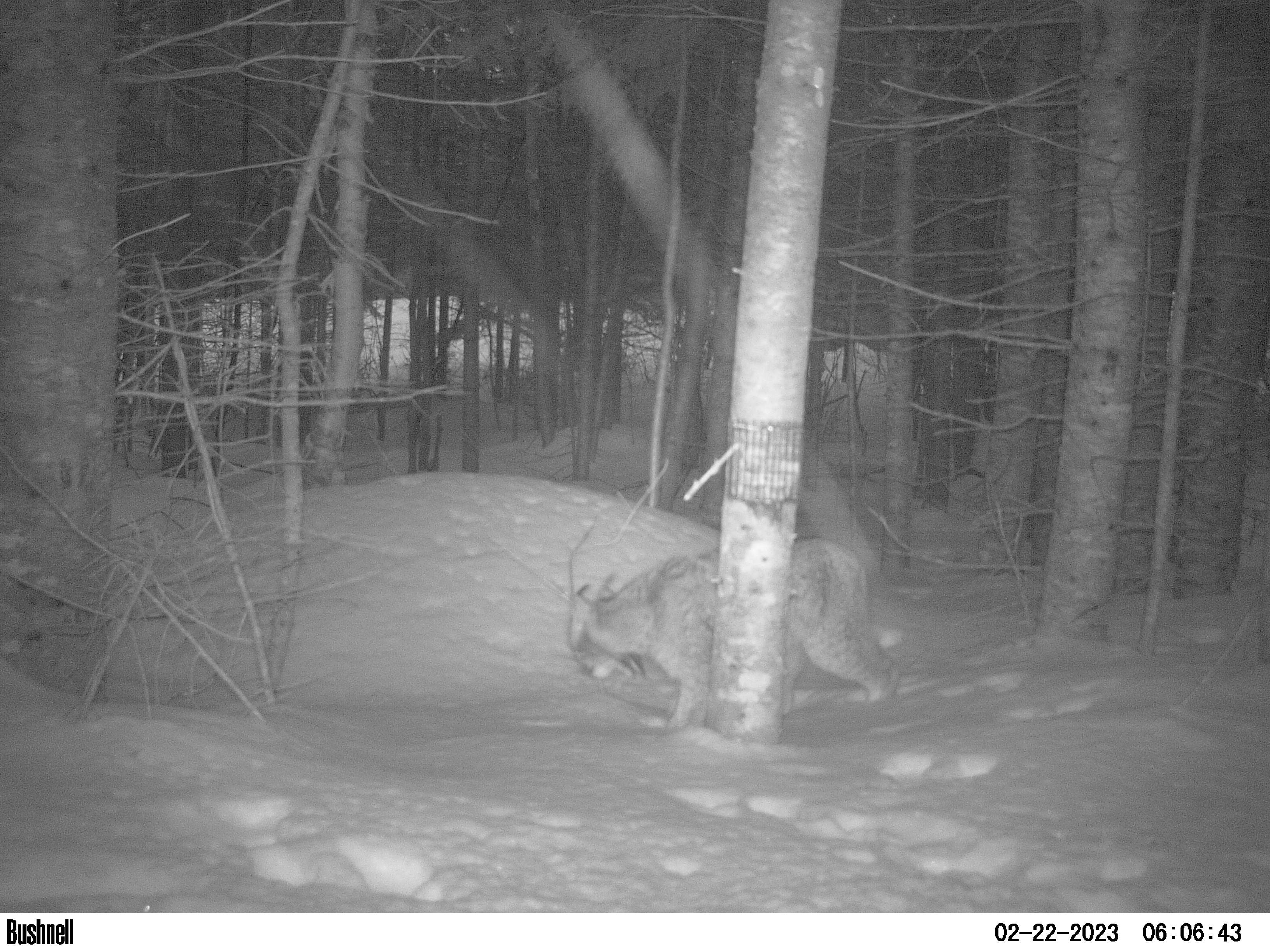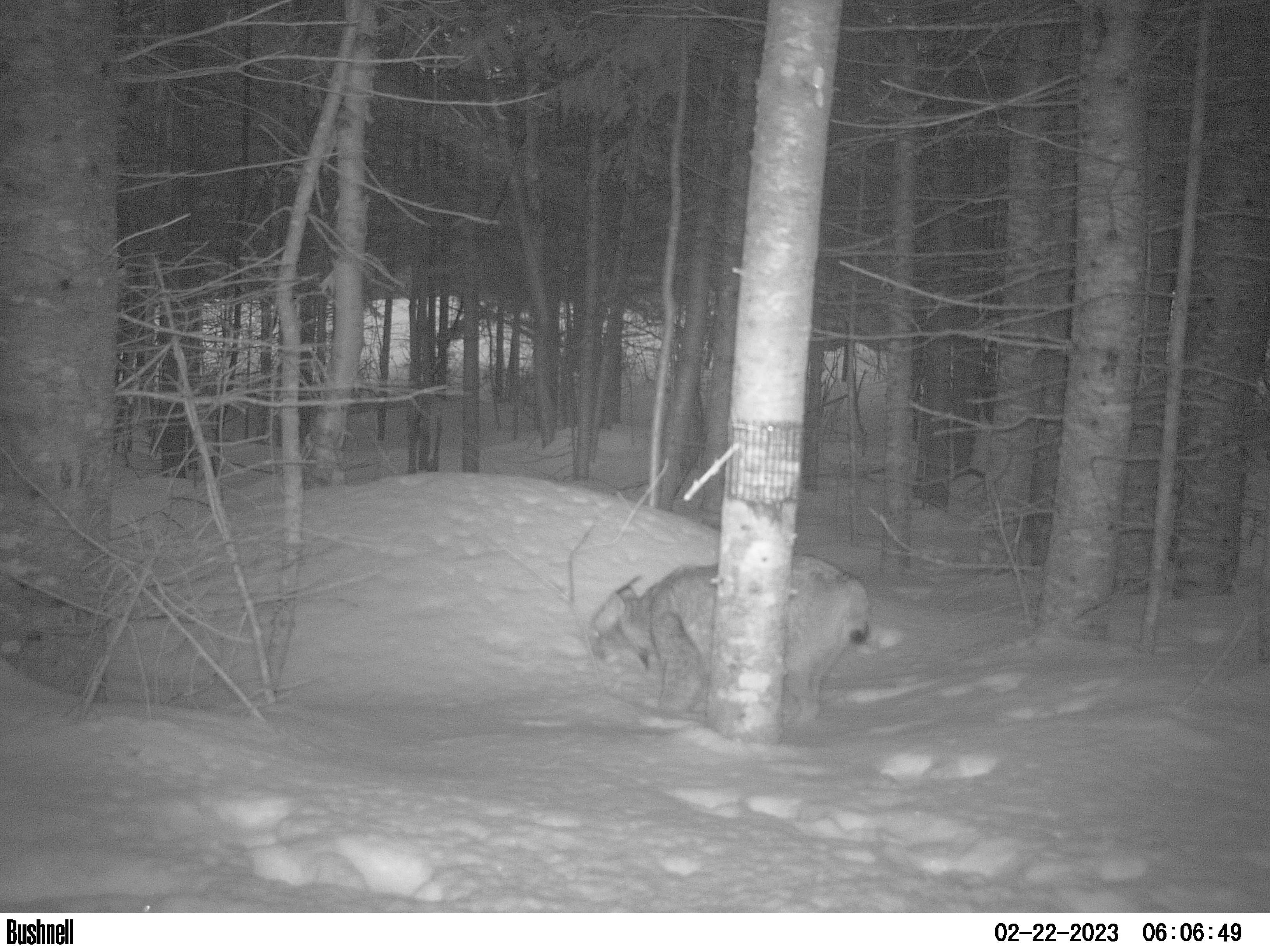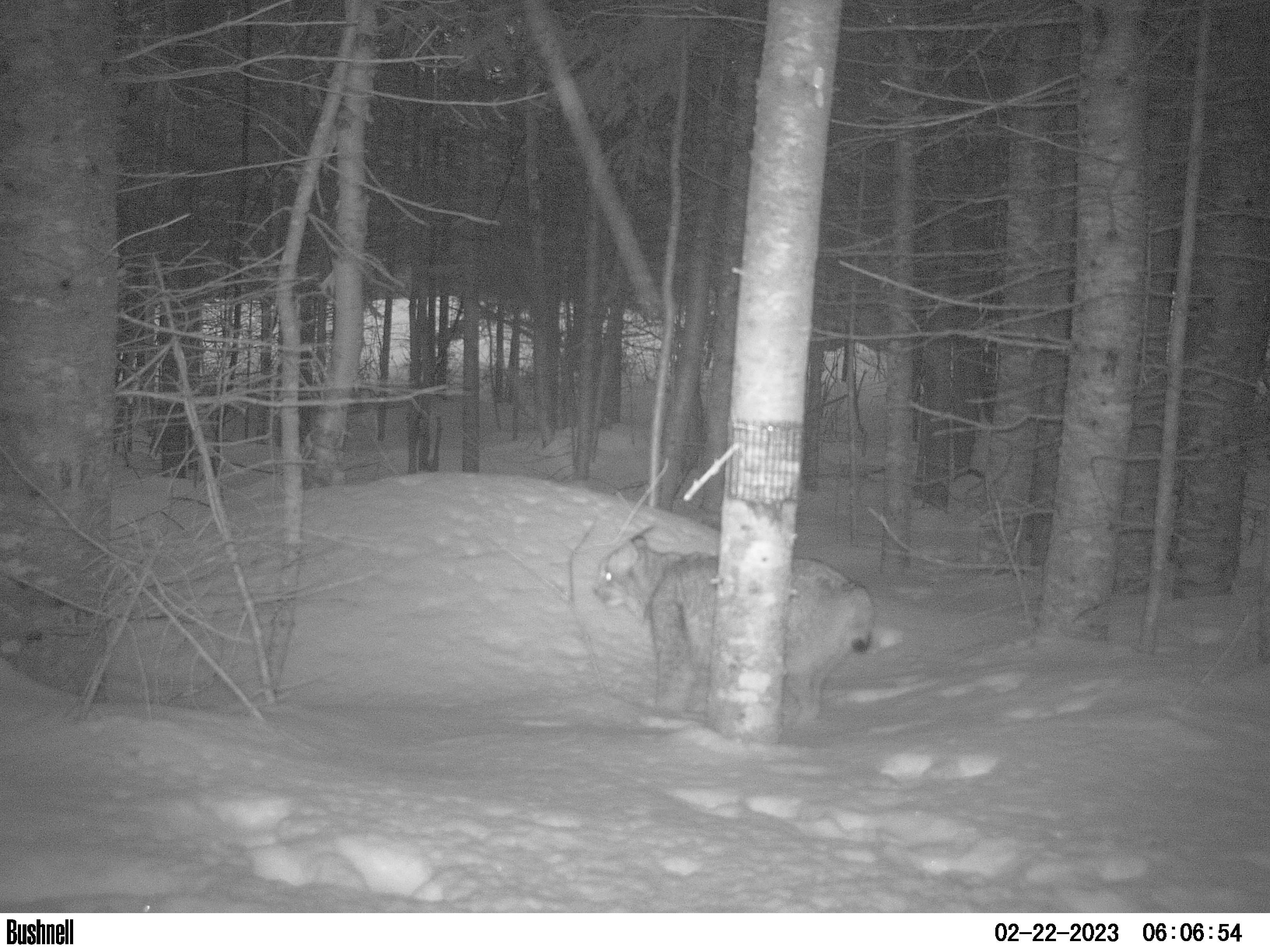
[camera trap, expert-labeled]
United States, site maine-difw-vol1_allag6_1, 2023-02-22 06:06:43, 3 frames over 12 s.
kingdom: Animalia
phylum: Chordata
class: Mammalia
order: Carnivora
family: Felidae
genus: Lynx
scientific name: Lynx canadensis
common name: canada lynx